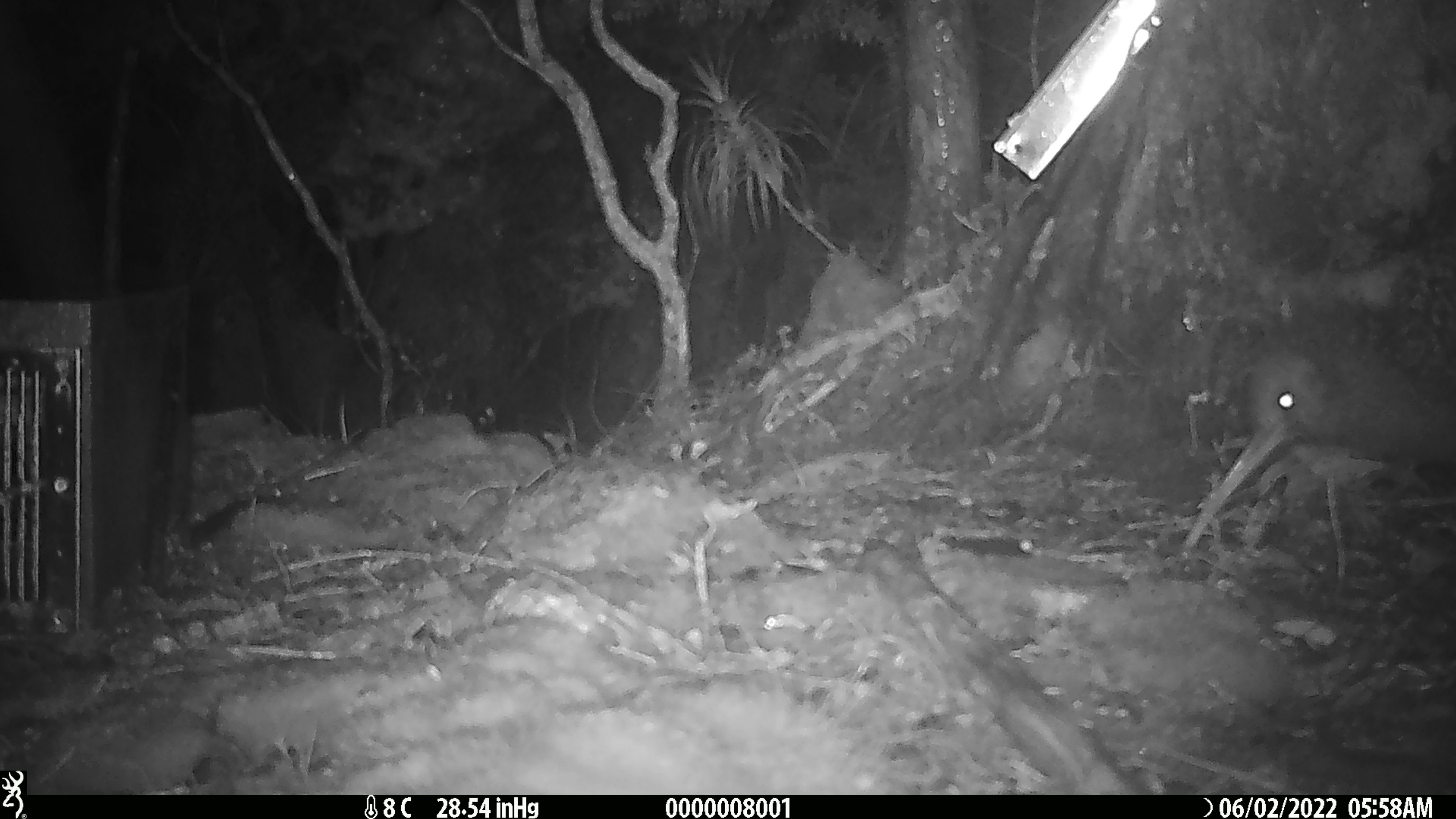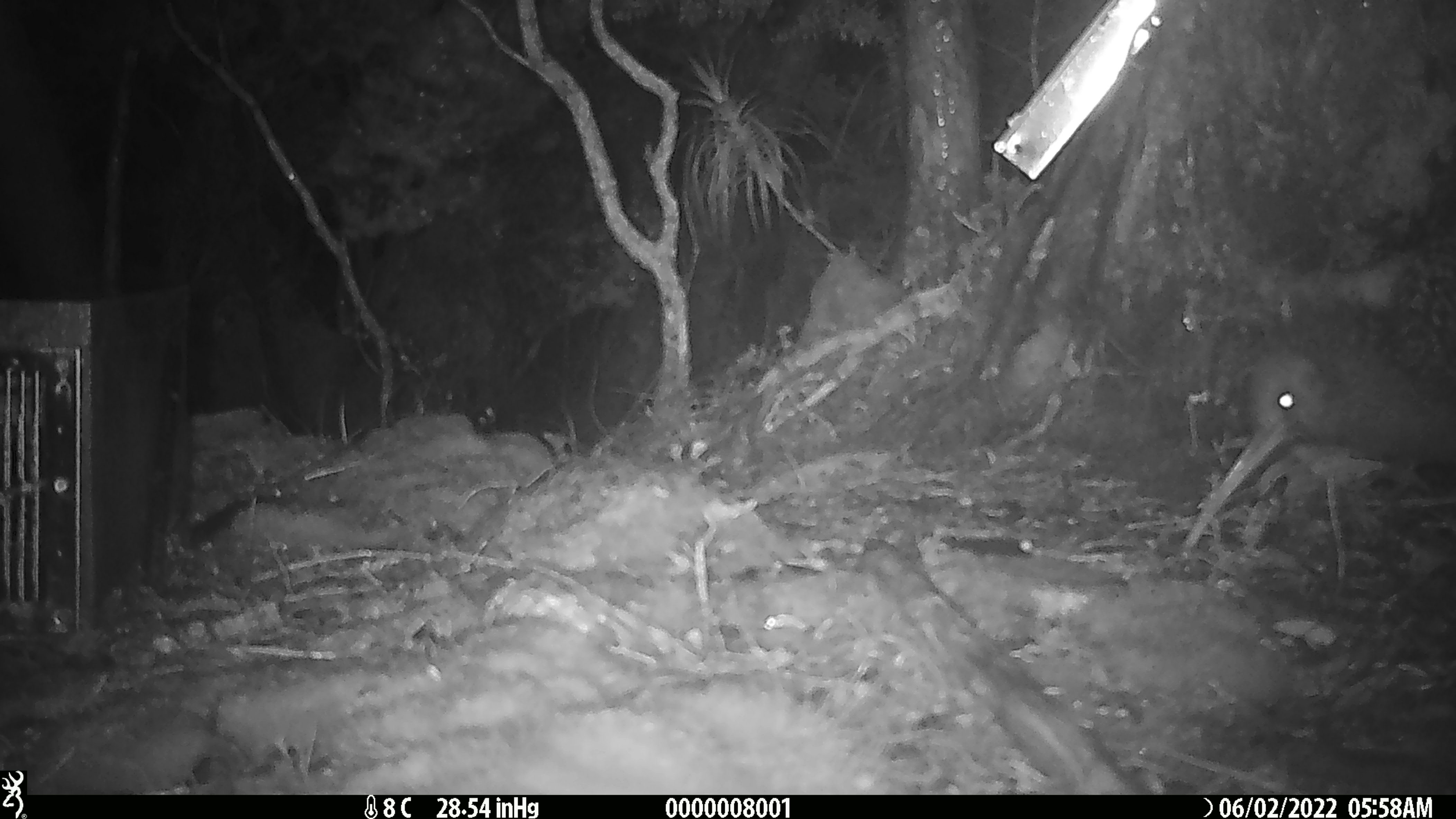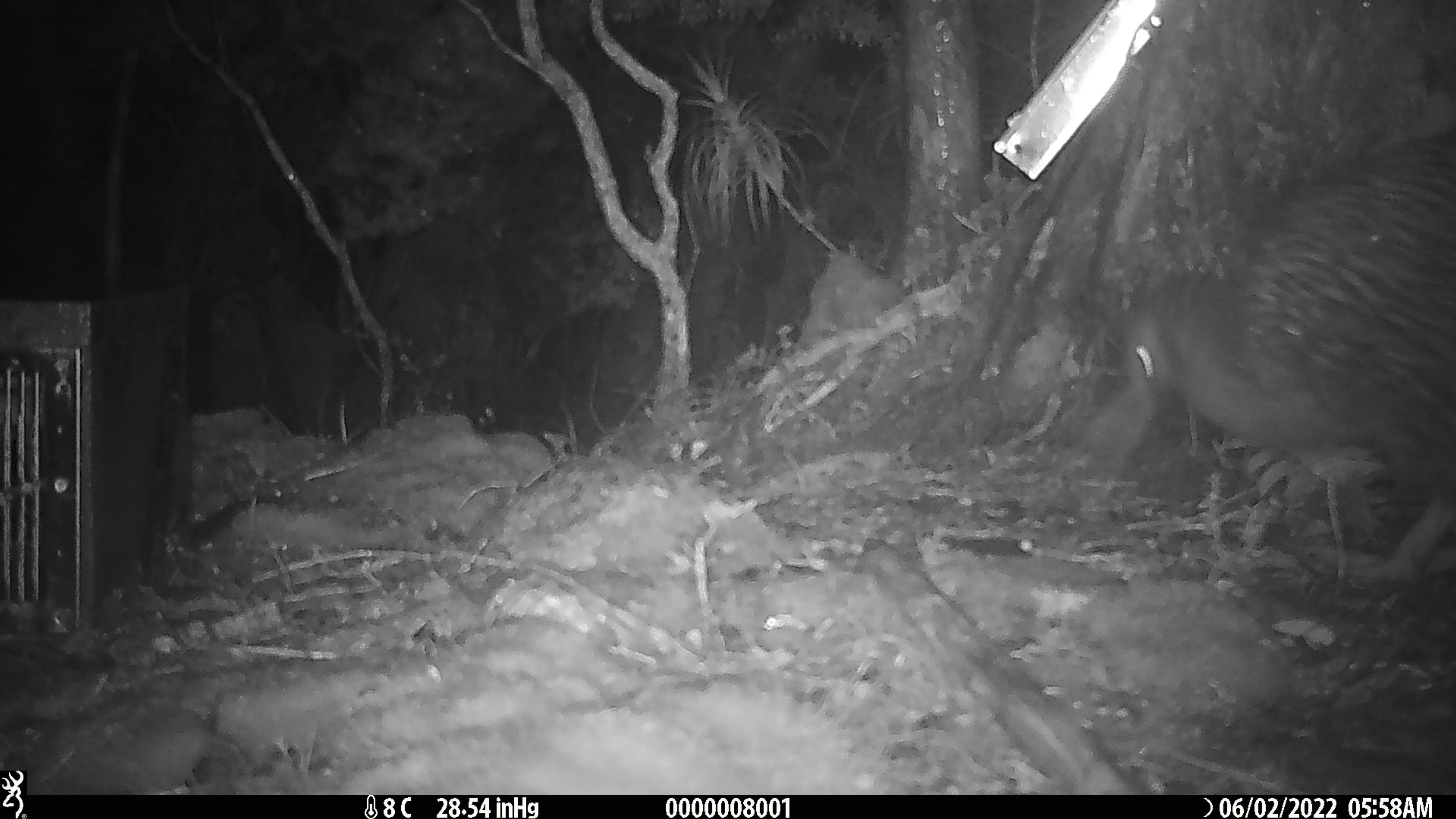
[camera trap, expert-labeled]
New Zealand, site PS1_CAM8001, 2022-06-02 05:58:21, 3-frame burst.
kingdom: Animalia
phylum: Chordata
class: Aves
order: Apterygiformes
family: Apterygidae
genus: Apteryx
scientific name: Apteryx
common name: kiwi